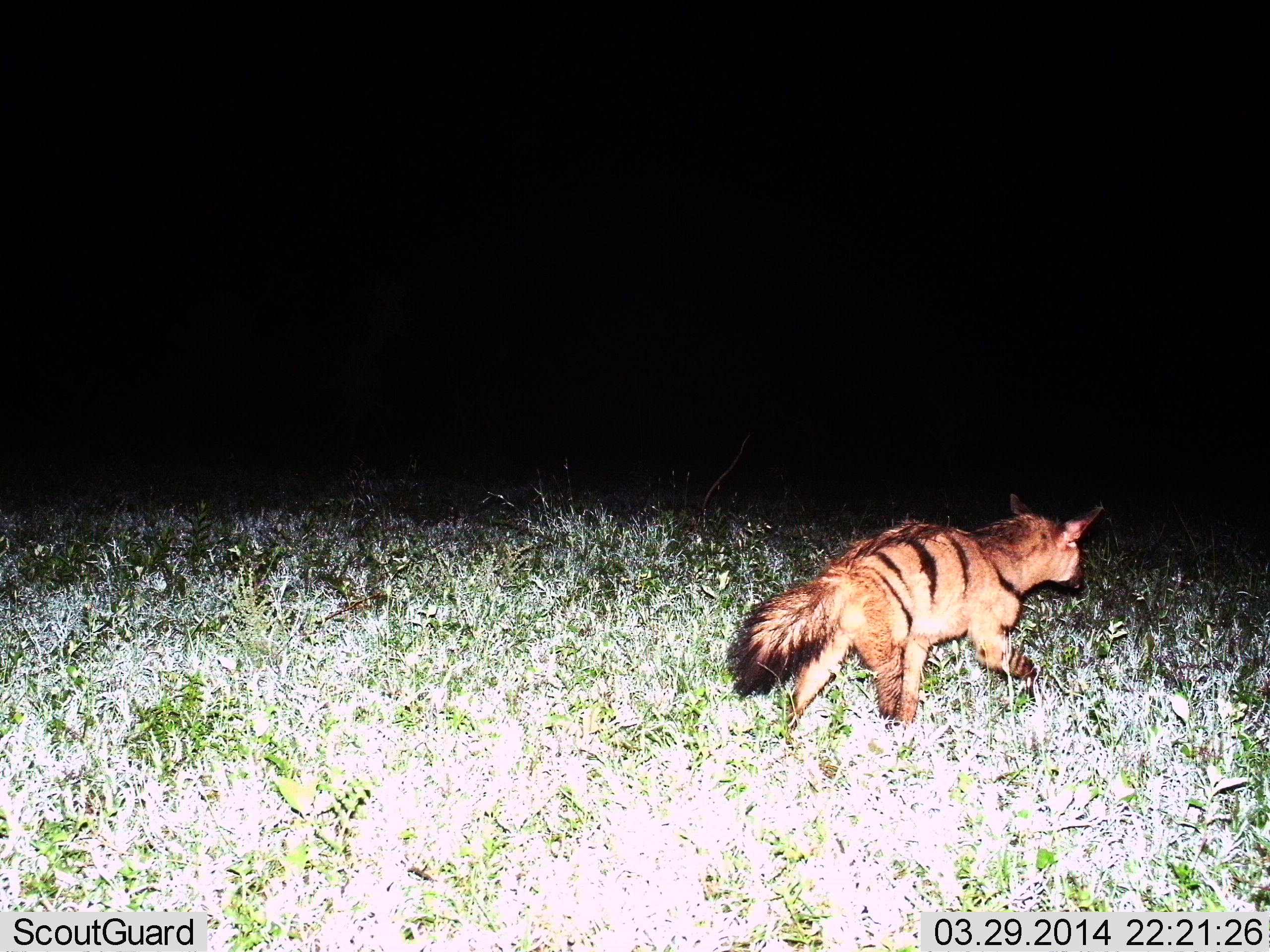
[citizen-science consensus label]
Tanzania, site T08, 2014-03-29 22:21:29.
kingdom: Animalia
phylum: Chordata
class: Mammalia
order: Carnivora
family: Hyaenidae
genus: Proteles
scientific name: Proteles cristatus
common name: aardwolf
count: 1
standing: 0%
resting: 0%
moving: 100%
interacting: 0%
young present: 0%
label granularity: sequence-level